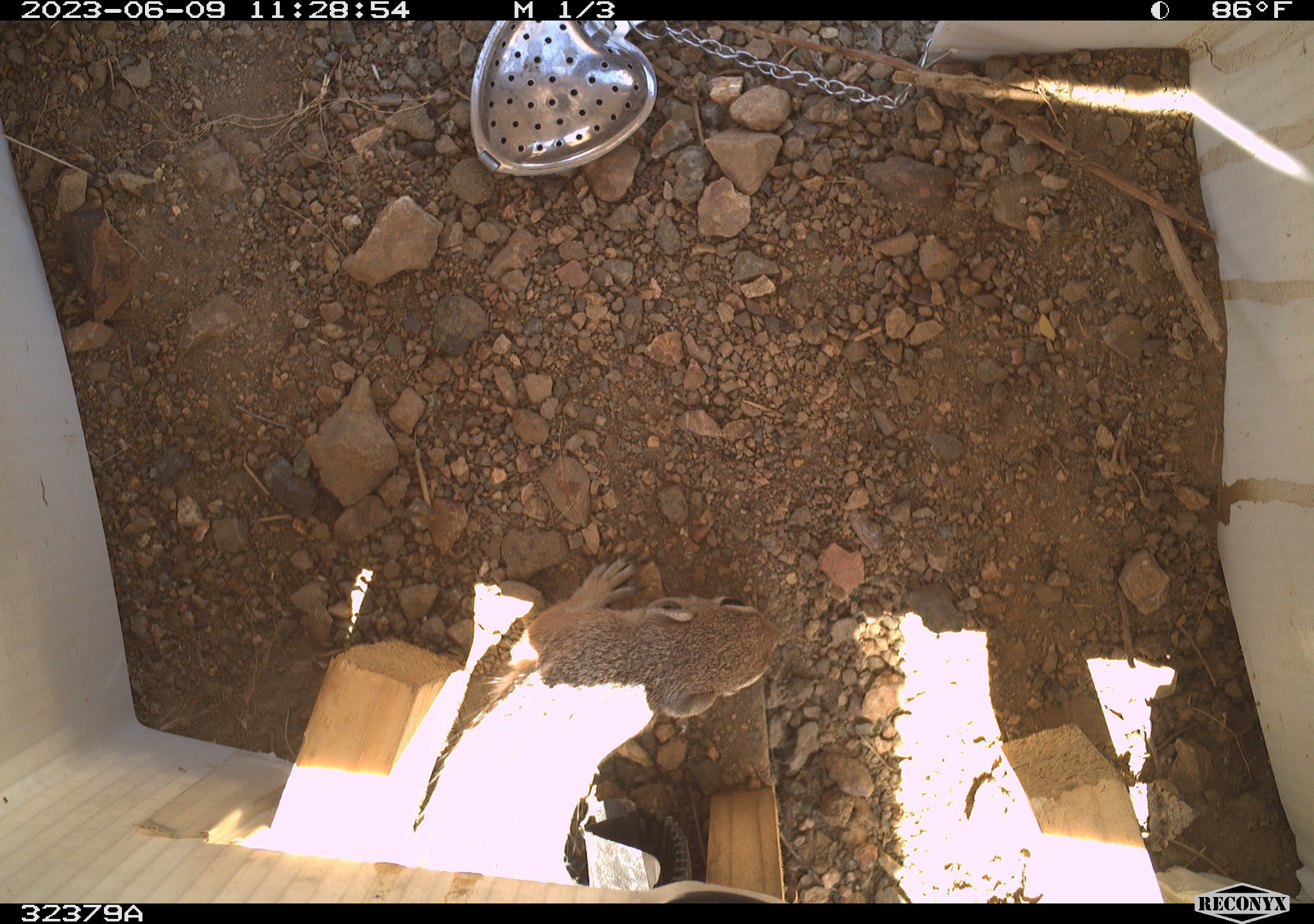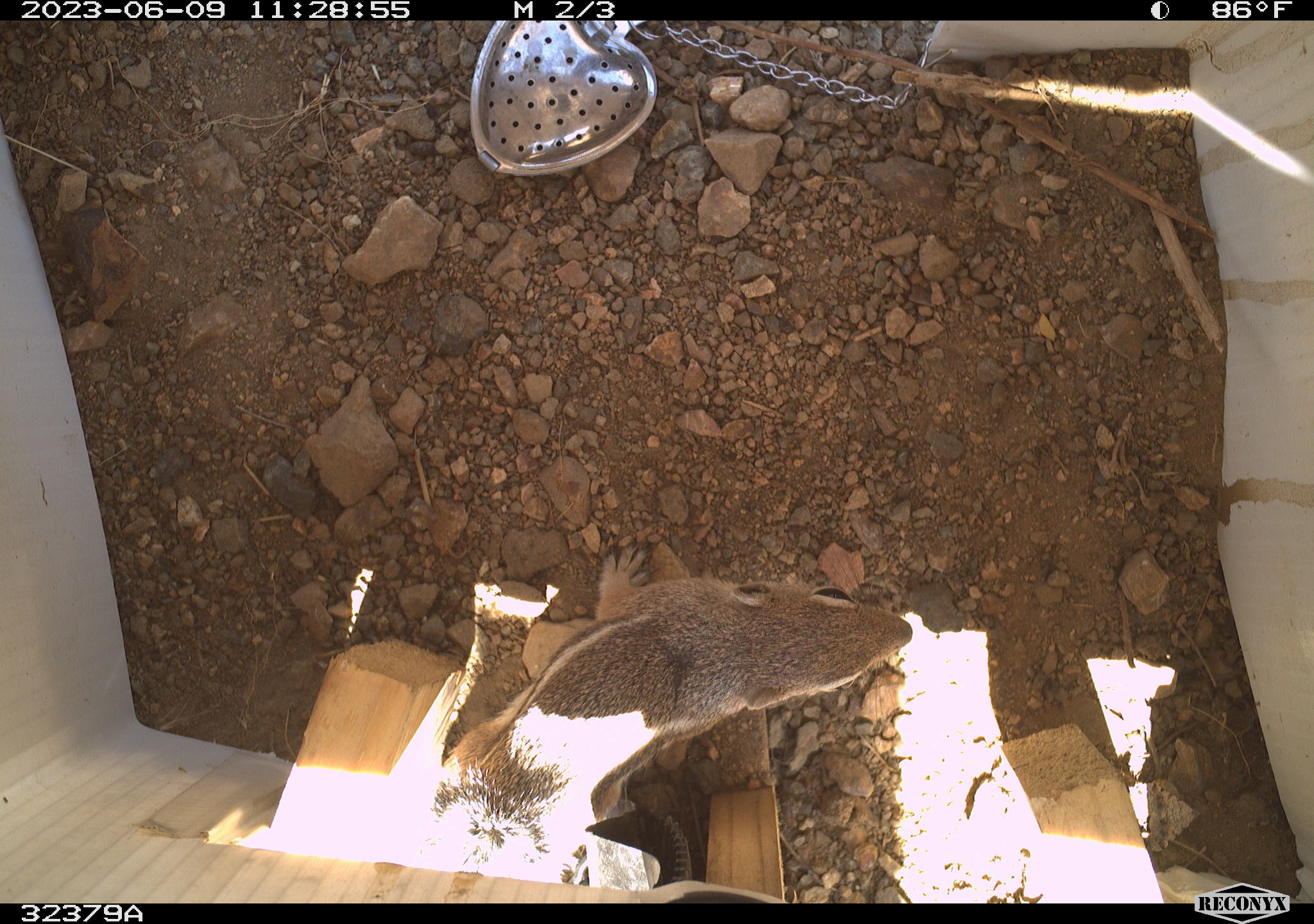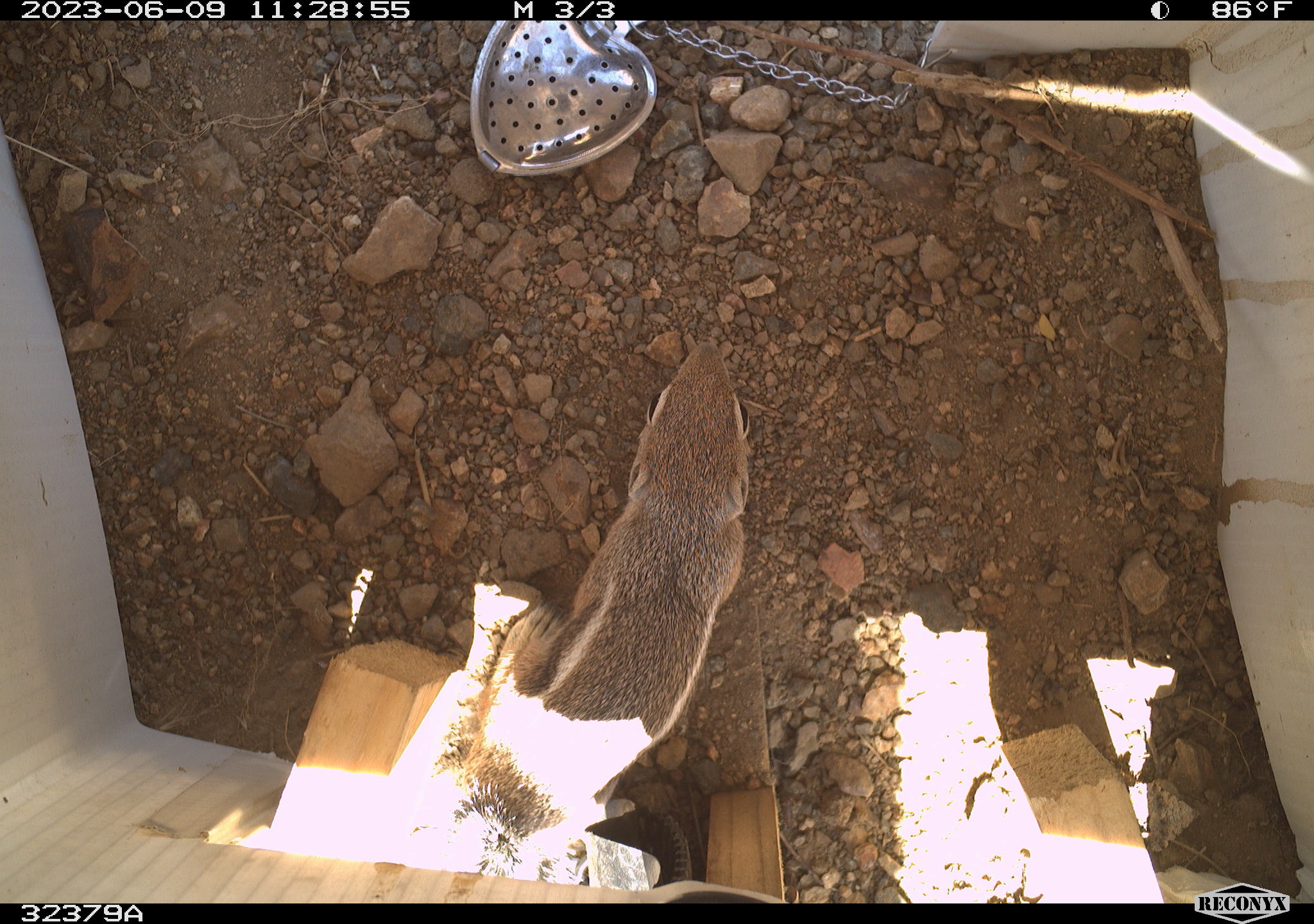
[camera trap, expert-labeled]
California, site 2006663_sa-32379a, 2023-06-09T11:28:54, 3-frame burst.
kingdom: Animalia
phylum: Chordata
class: Mammalia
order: Rodentia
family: Sciuridae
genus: Ammospermophilus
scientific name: Ammospermophilus leucurus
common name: white-tailed antelope squirrel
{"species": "white-tailed antelope squirrel (Ammospermophilus leucurus)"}